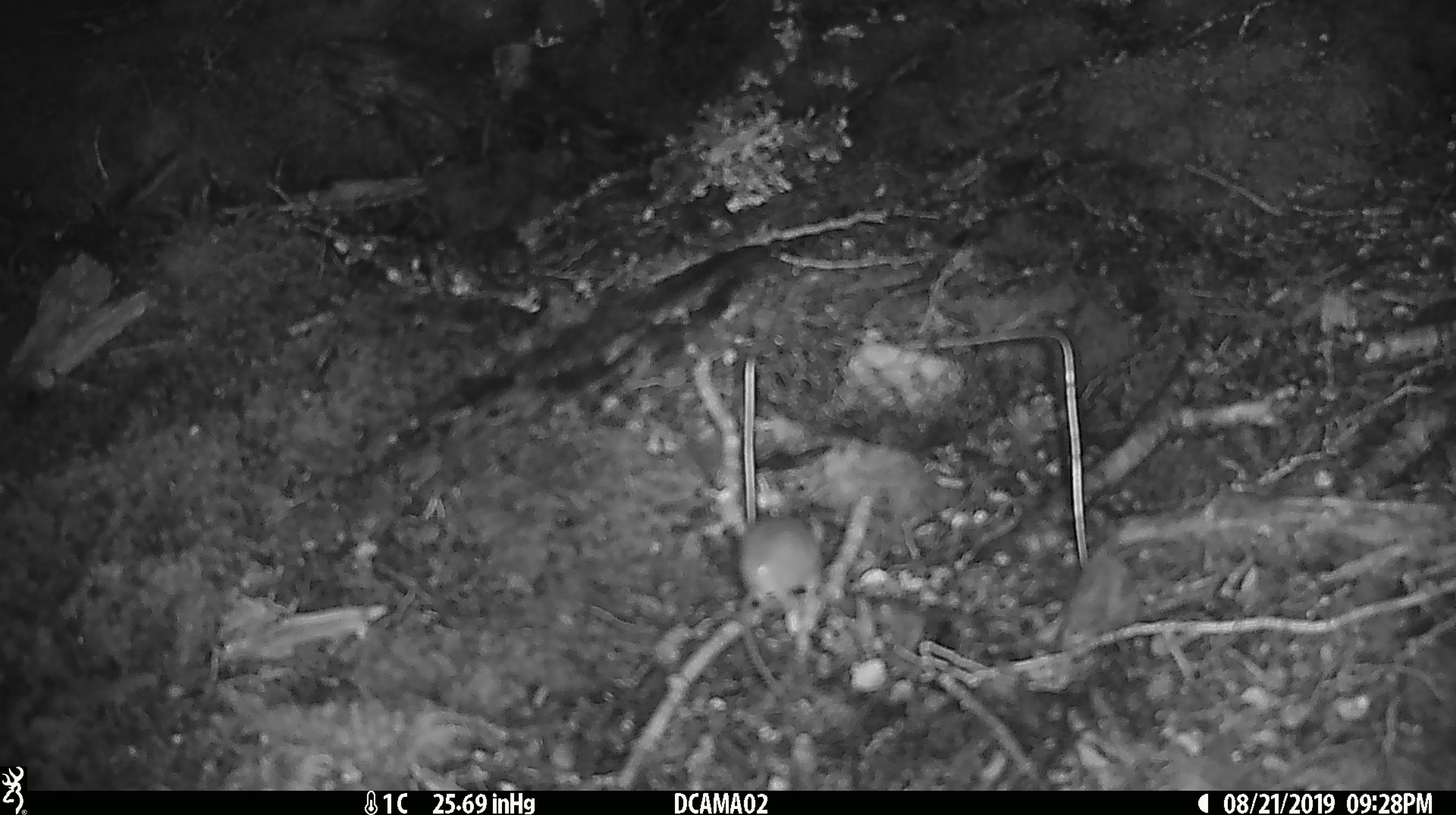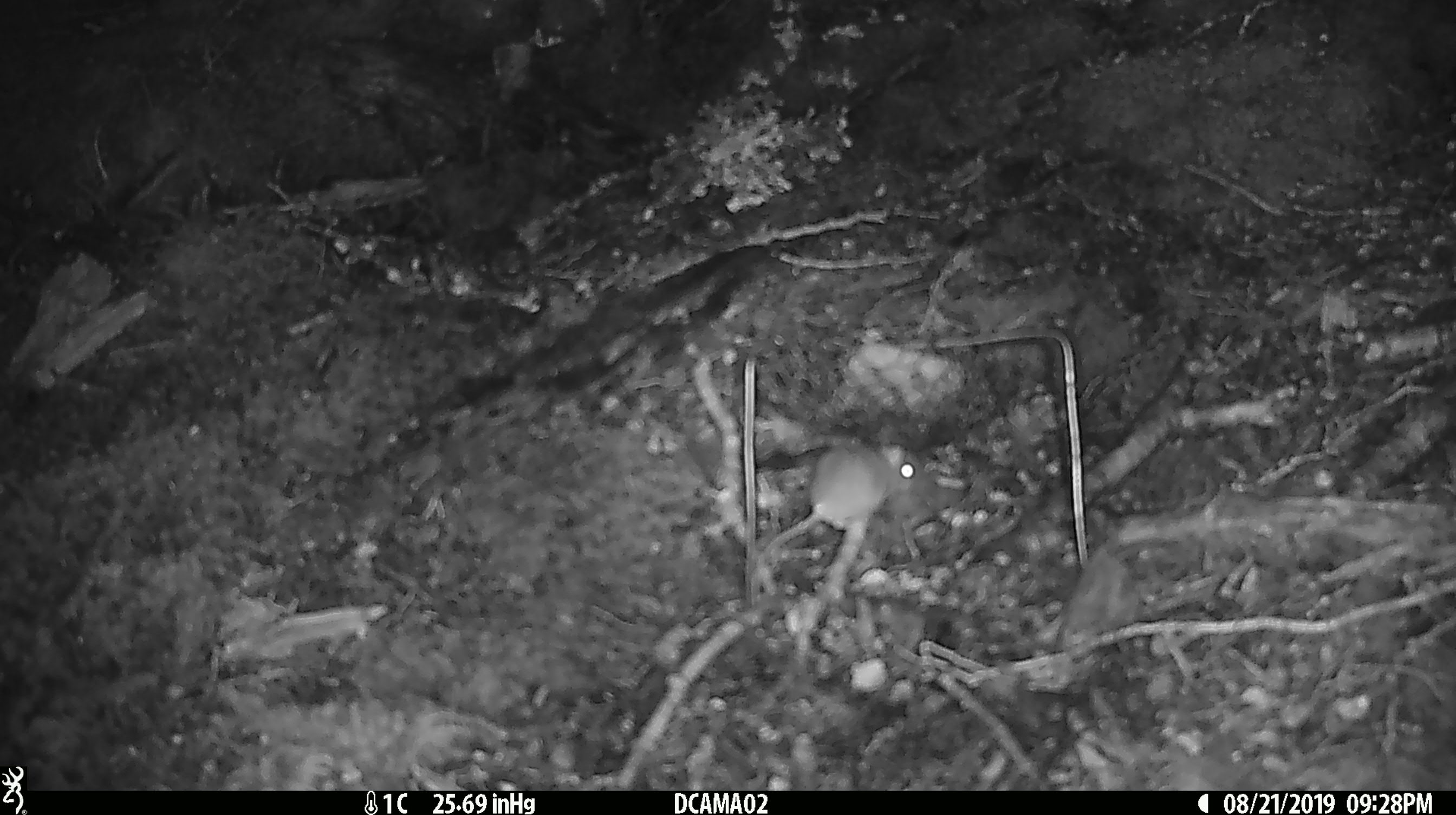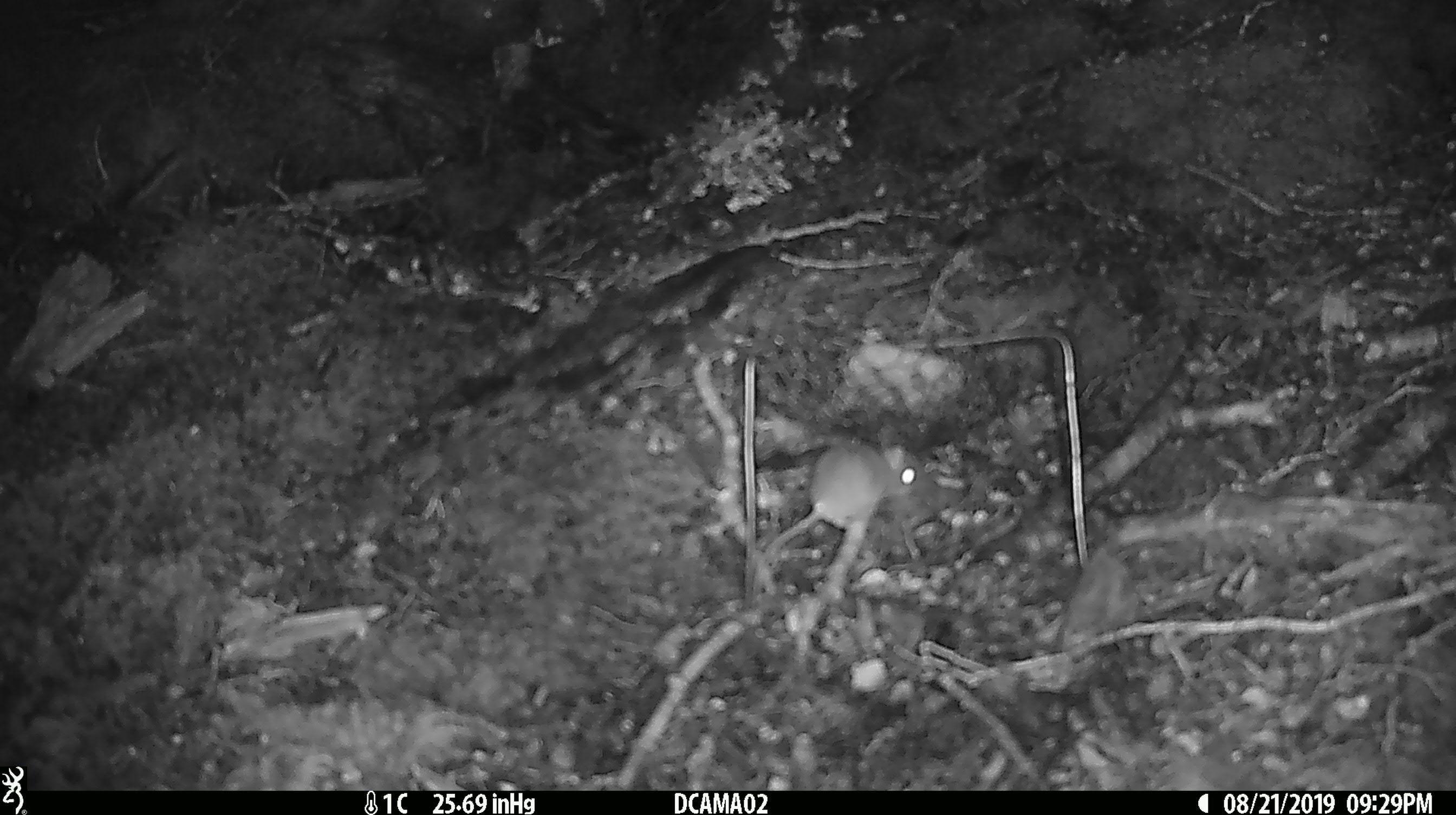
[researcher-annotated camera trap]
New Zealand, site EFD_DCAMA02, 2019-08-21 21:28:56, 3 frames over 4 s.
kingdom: Animalia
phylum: Chordata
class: Mammalia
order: Rodentia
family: Muridae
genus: Mus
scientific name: Mus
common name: mouse